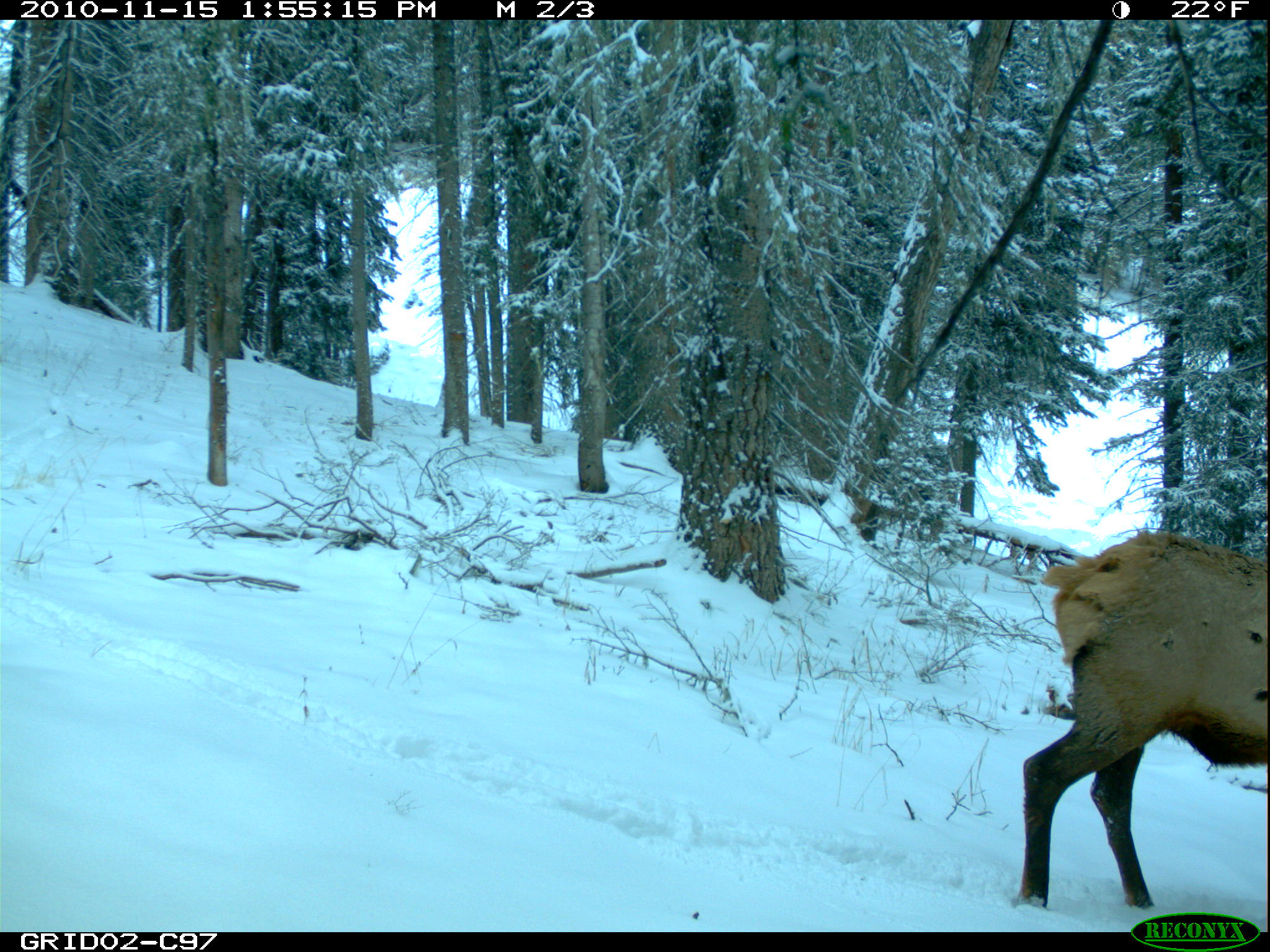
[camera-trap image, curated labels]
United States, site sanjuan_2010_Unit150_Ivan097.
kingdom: Animalia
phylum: Chordata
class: Mammalia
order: Artiodactyla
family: Cervidae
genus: Cervus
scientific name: Cervus elaphus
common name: red deer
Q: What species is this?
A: Cervus elaphus (red deer).